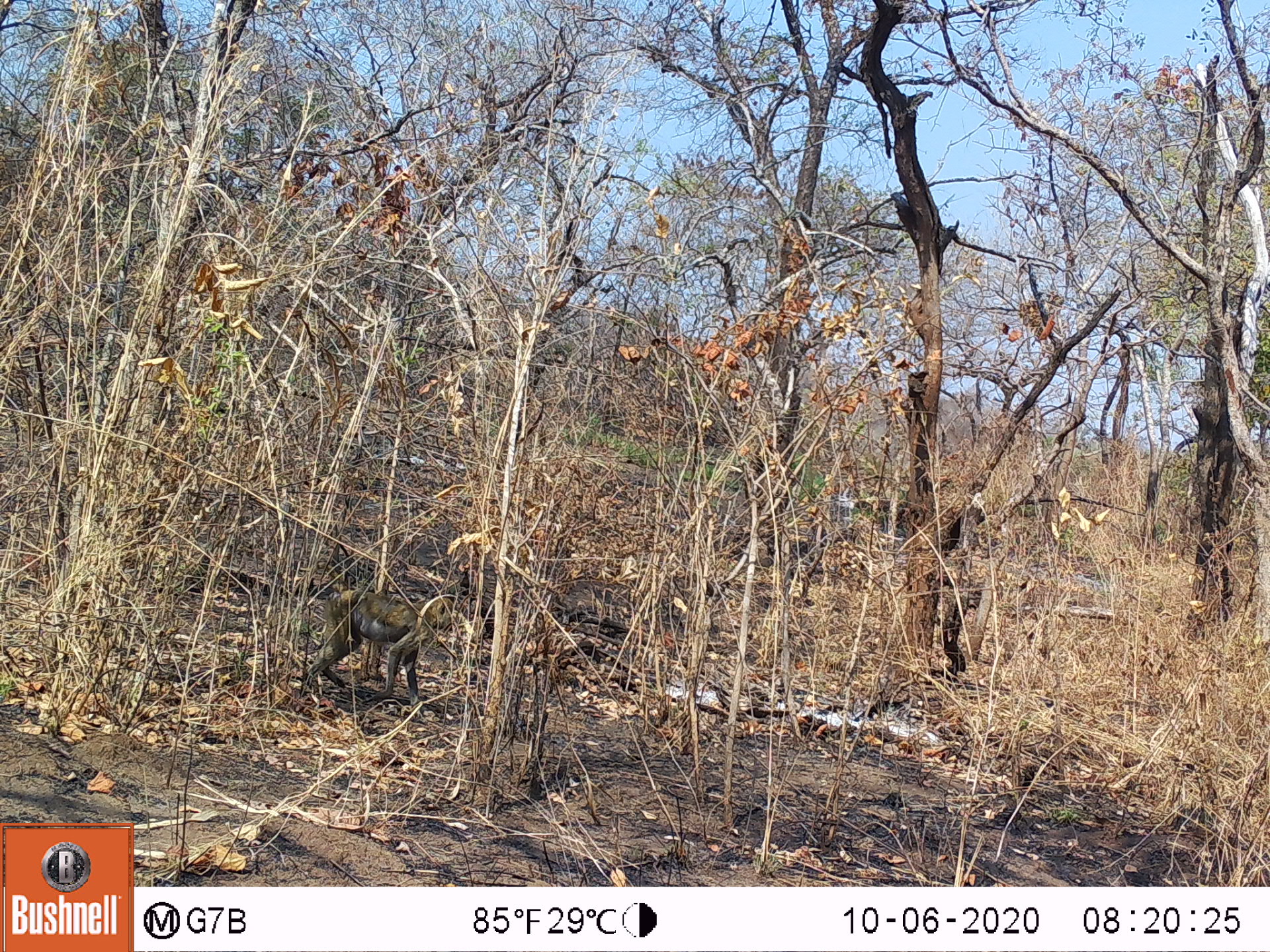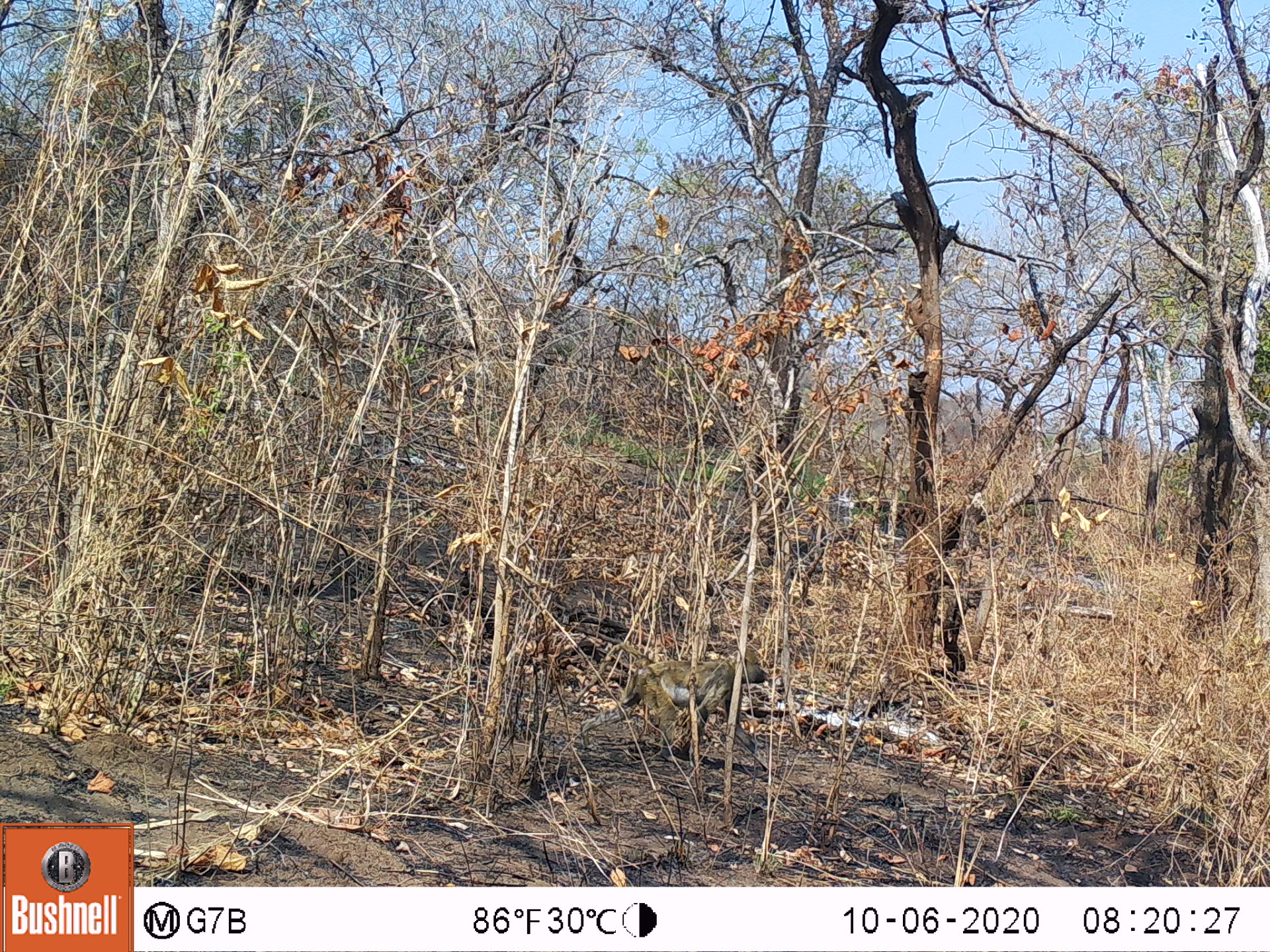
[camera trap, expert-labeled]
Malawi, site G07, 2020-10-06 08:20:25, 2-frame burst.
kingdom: Animalia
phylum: Chordata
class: Mammalia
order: Primates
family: Cercopithecidae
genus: Papio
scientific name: Papio cynocephalus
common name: yellow baboon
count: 1